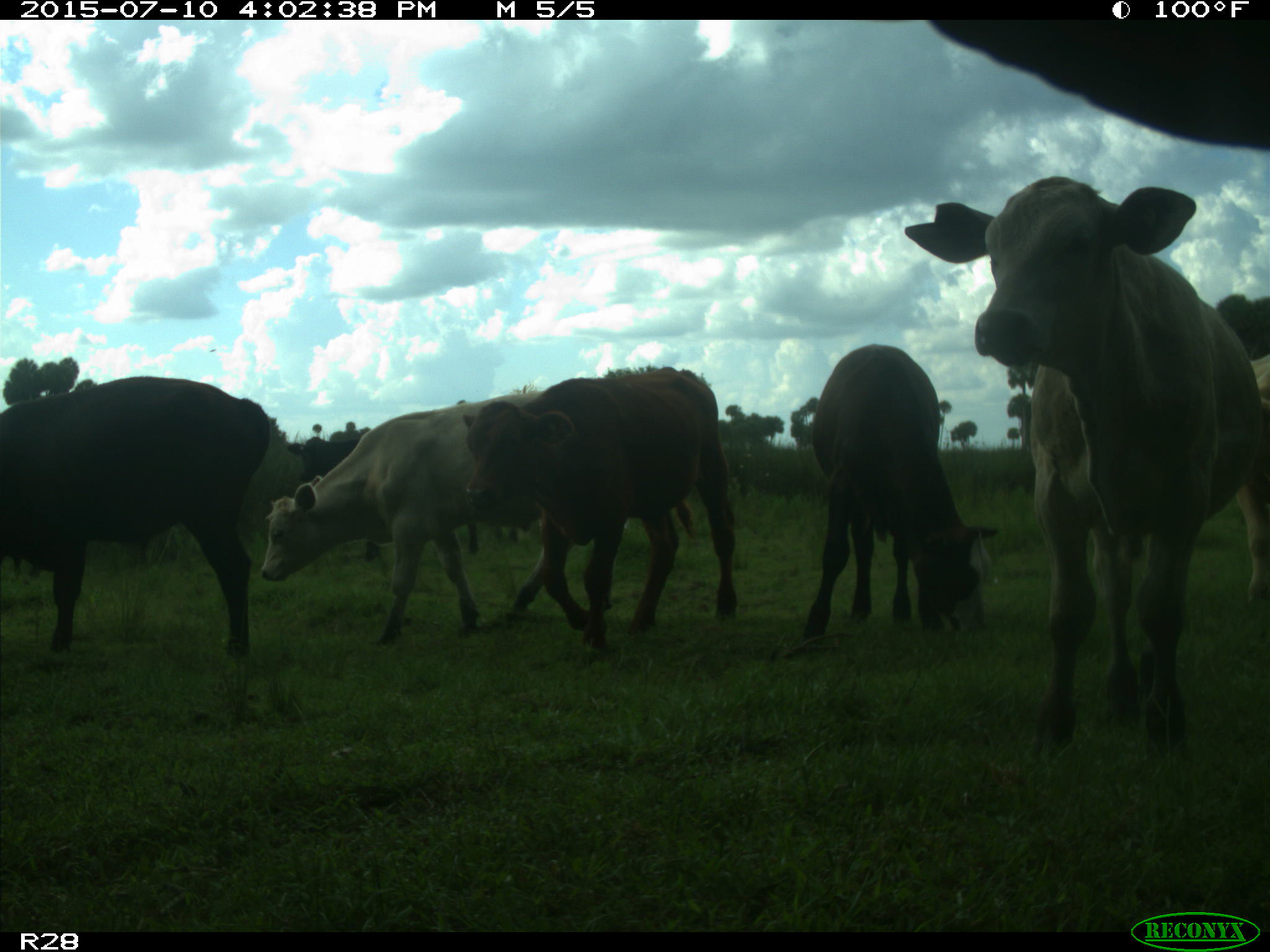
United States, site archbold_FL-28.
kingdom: Animalia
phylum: Chordata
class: Mammalia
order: Artiodactyla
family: Bovidae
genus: Bos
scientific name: Bos taurus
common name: domestic cow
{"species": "Bos taurus (domestic cow)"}